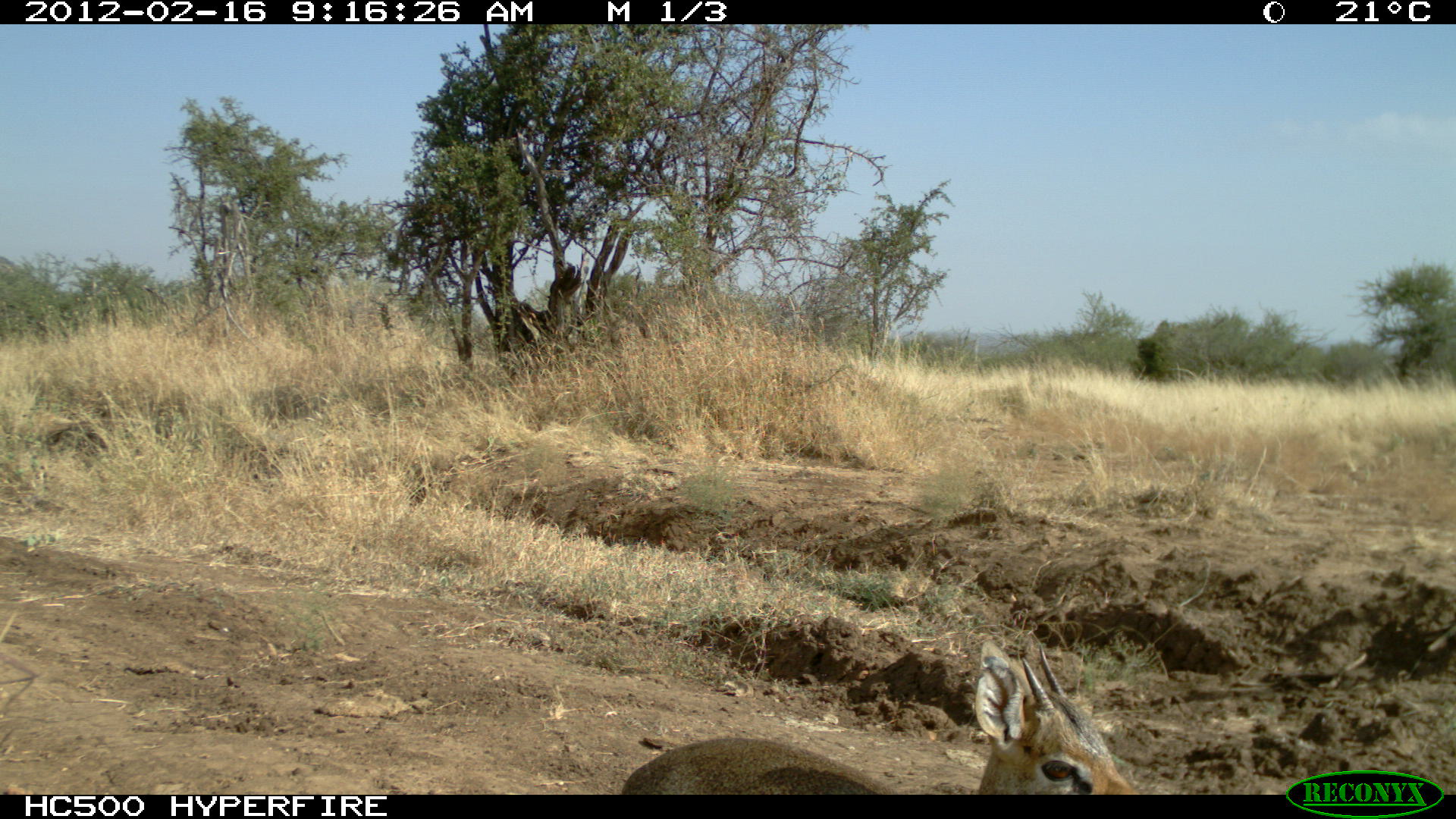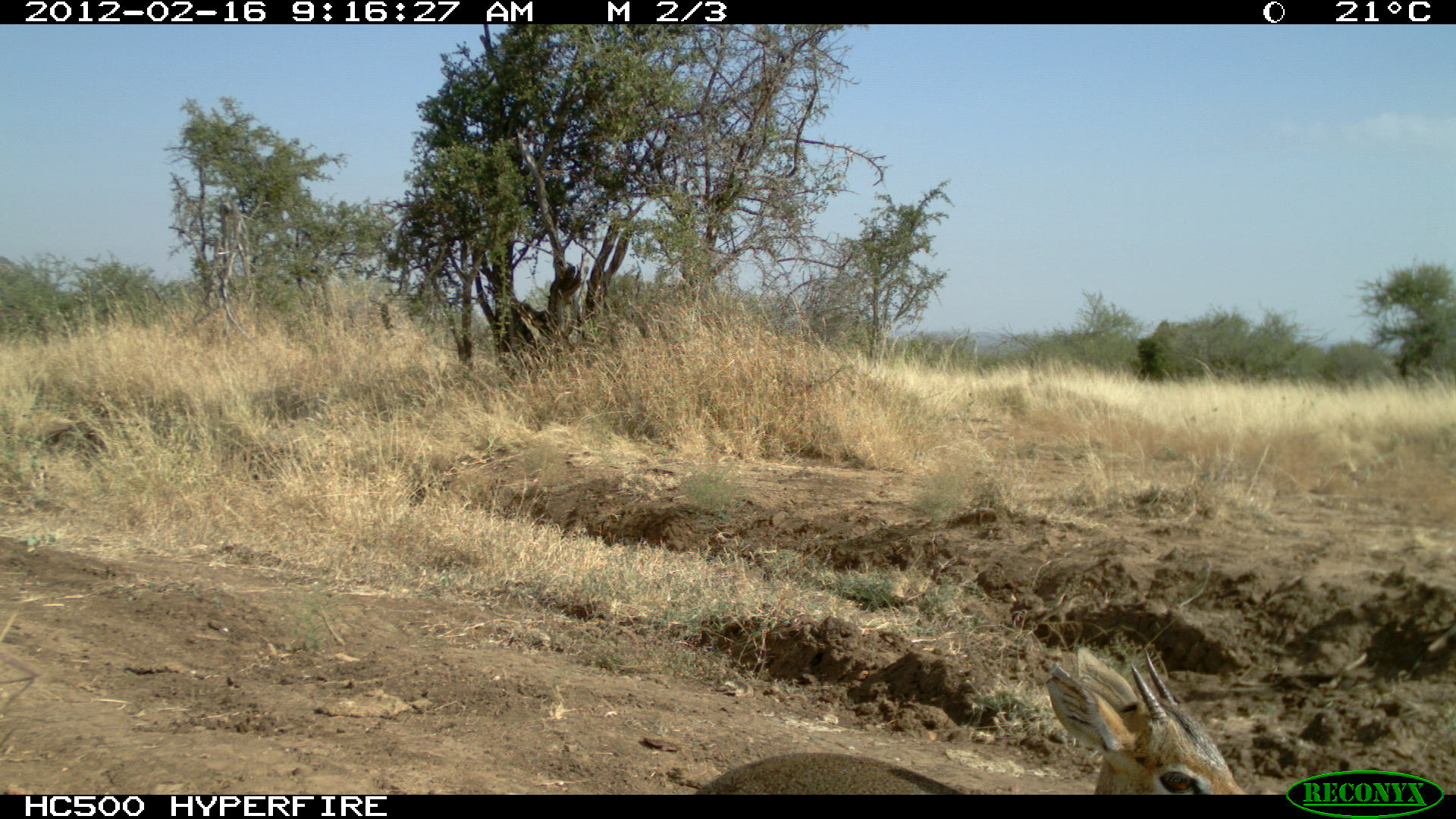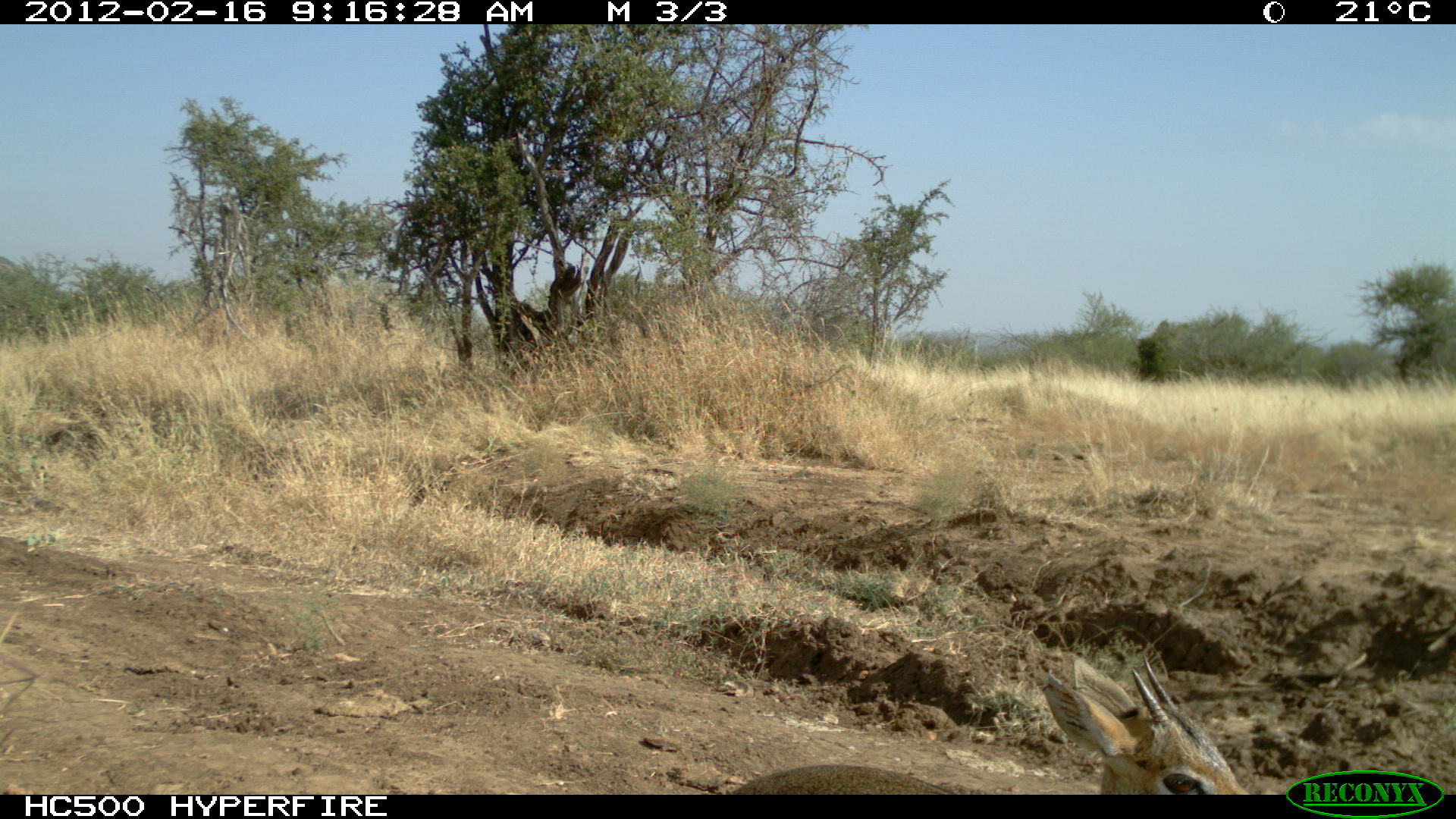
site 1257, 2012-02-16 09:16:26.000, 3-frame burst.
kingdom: Animalia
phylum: Chordata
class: Mammalia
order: Artiodactyla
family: Bovidae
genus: Madoqua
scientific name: Madoqua guentheri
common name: günther's dik-dik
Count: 1.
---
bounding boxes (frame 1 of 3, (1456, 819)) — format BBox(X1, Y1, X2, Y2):
madoqua guentheri: BBox(621, 631, 1138, 794)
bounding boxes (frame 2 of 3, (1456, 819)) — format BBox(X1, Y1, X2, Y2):
madoqua guentheri: BBox(691, 644, 1248, 795)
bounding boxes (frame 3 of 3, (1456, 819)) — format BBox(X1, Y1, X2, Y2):
madoqua guentheri: BBox(728, 652, 1248, 794)